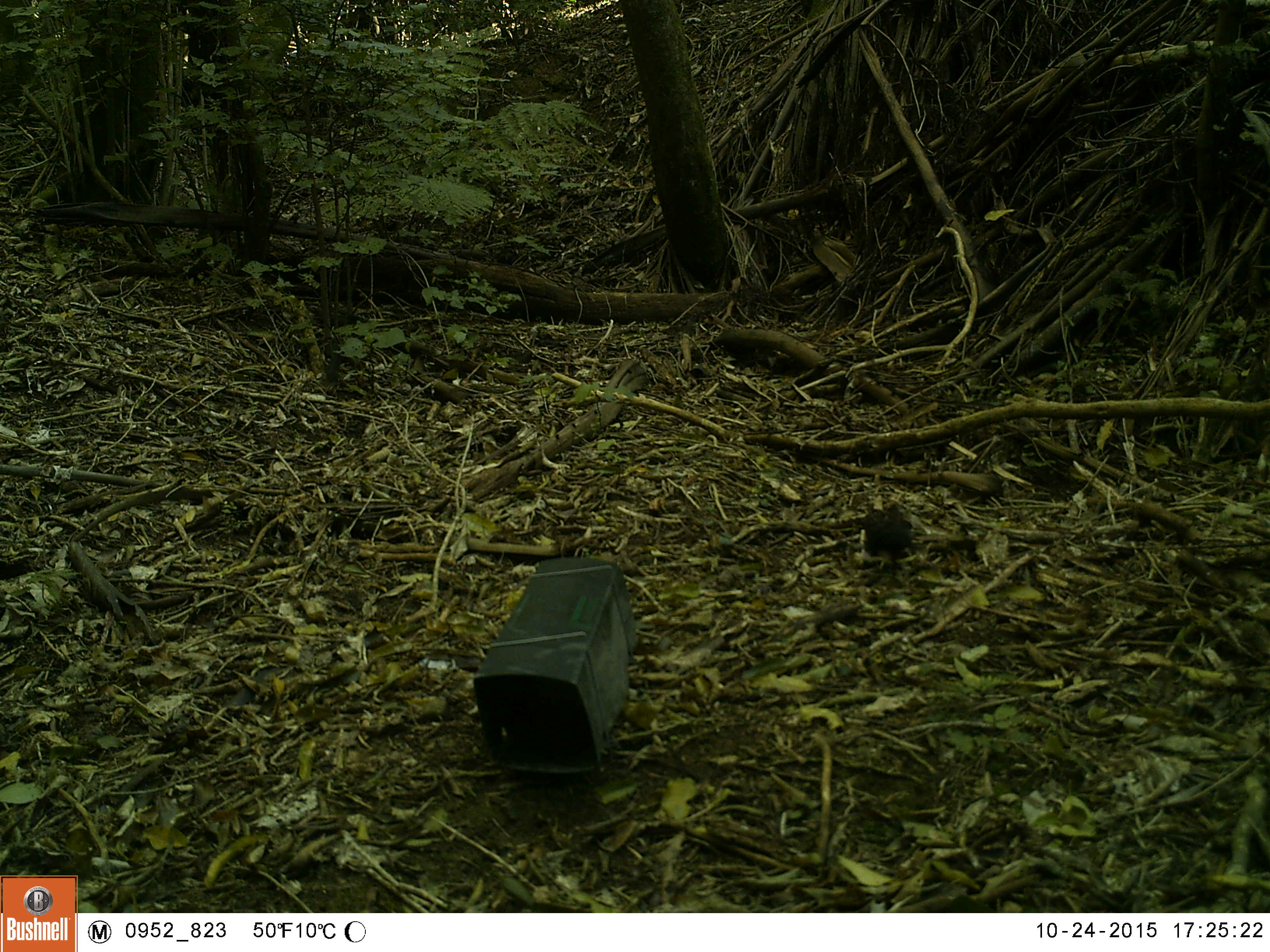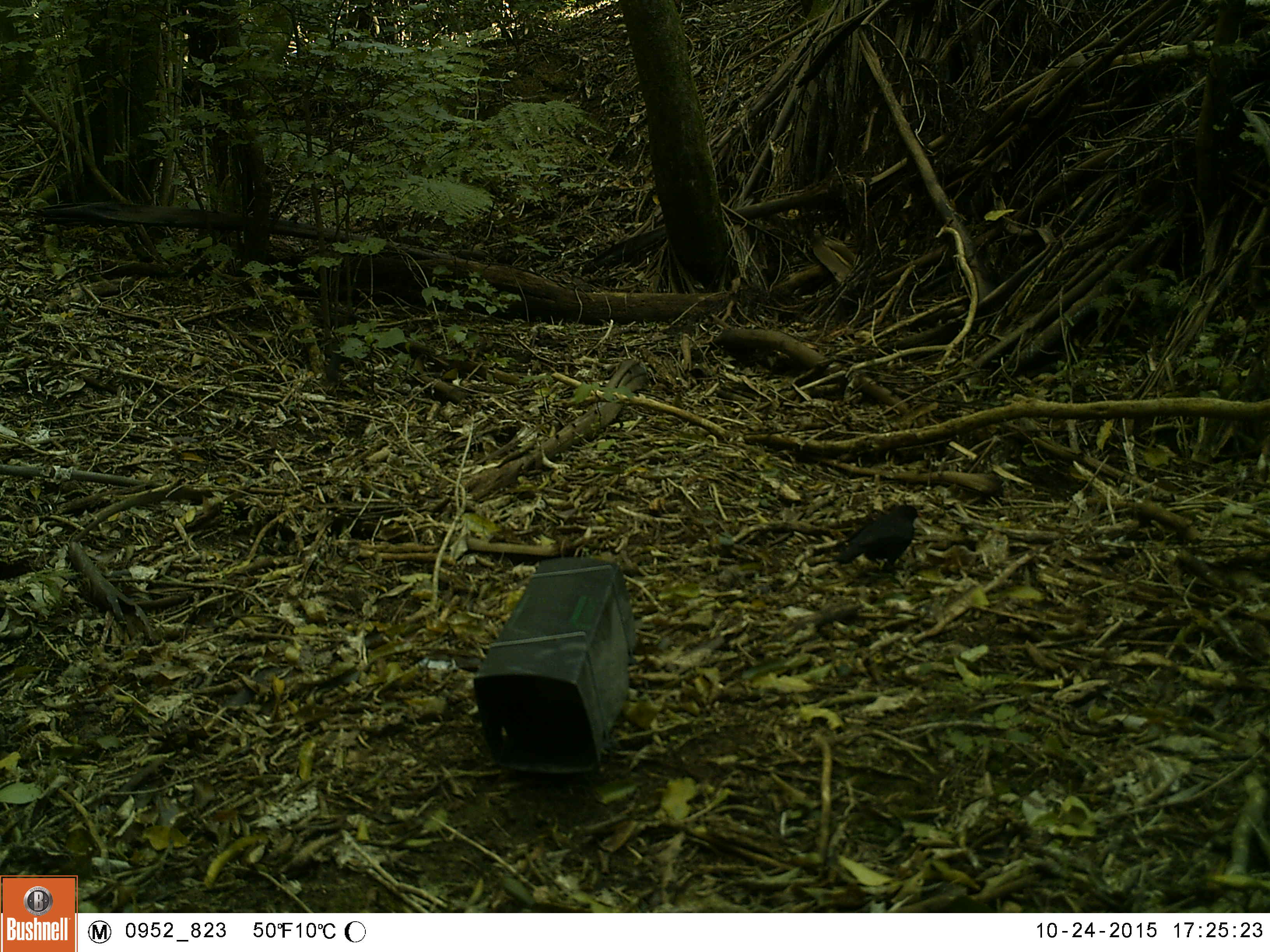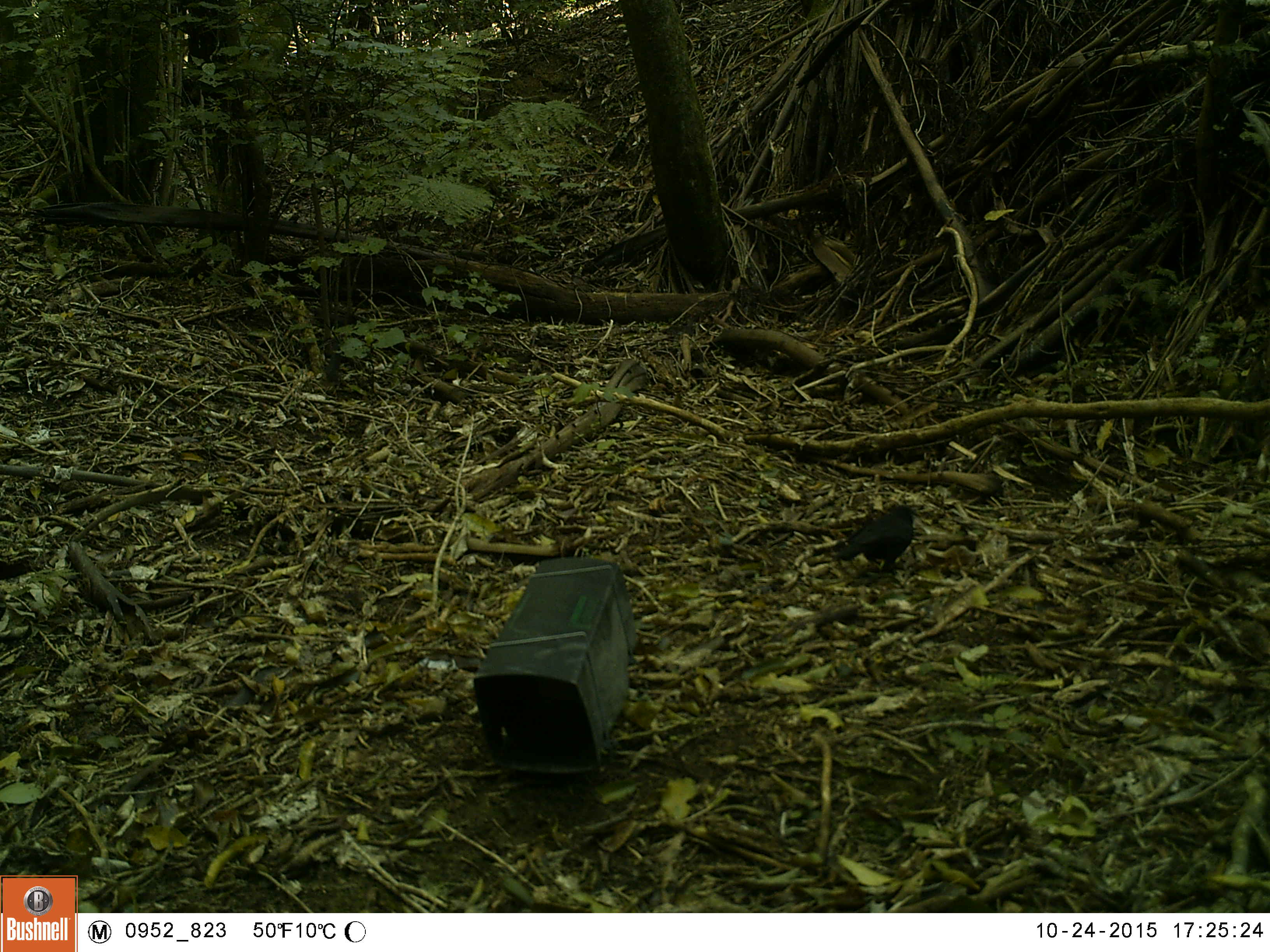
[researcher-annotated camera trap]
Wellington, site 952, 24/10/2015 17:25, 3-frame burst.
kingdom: Animalia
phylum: Chordata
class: Aves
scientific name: Aves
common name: bird